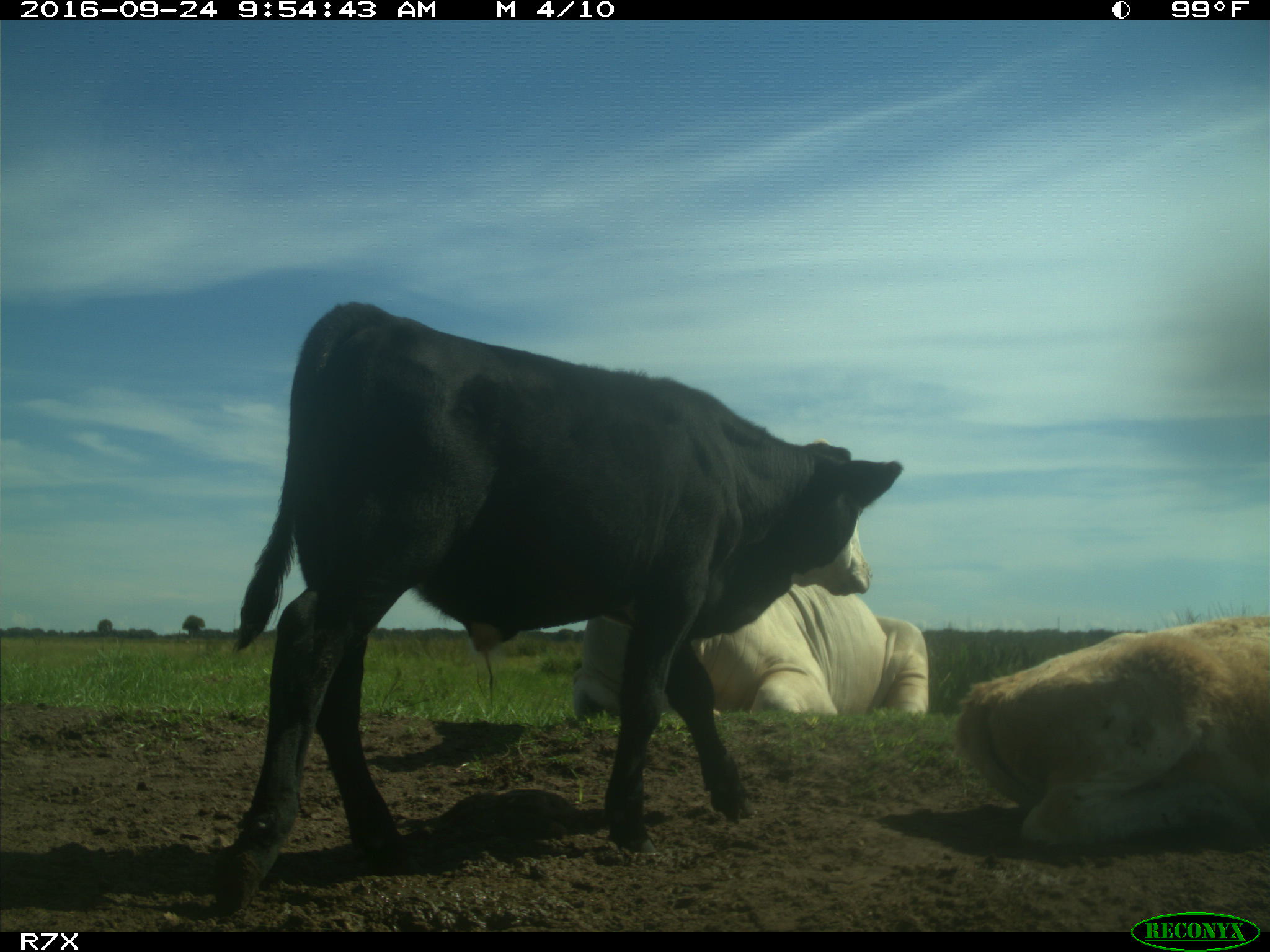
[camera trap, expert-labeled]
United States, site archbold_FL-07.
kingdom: Animalia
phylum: Chordata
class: Mammalia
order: Artiodactyla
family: Bovidae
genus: Bos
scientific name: Bos taurus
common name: domestic cow